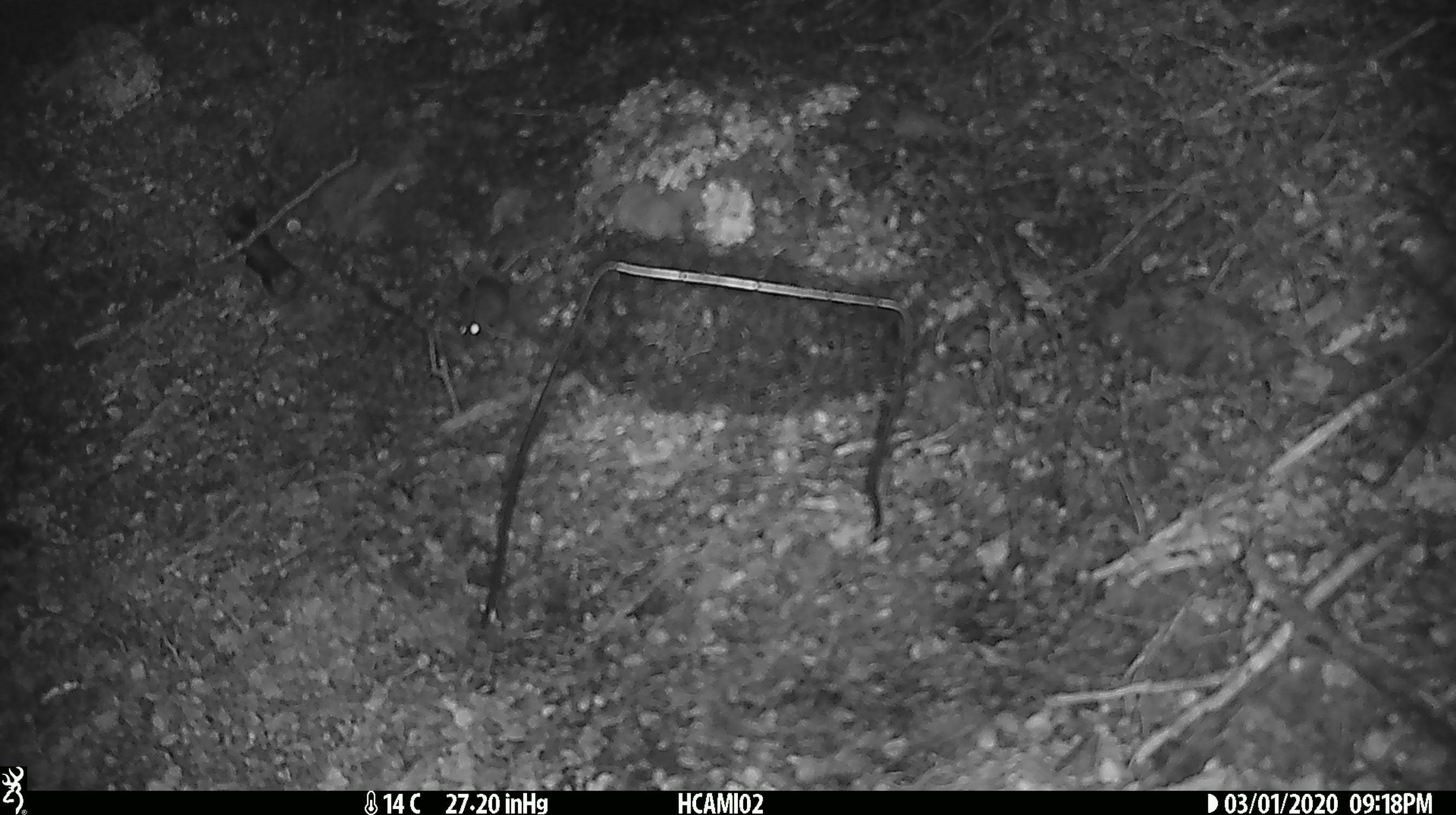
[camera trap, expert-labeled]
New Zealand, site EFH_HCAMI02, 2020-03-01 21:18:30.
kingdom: Animalia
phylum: Chordata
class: Mammalia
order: Rodentia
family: Muridae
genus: Mus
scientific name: Mus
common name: mouse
Mouse (Mus).